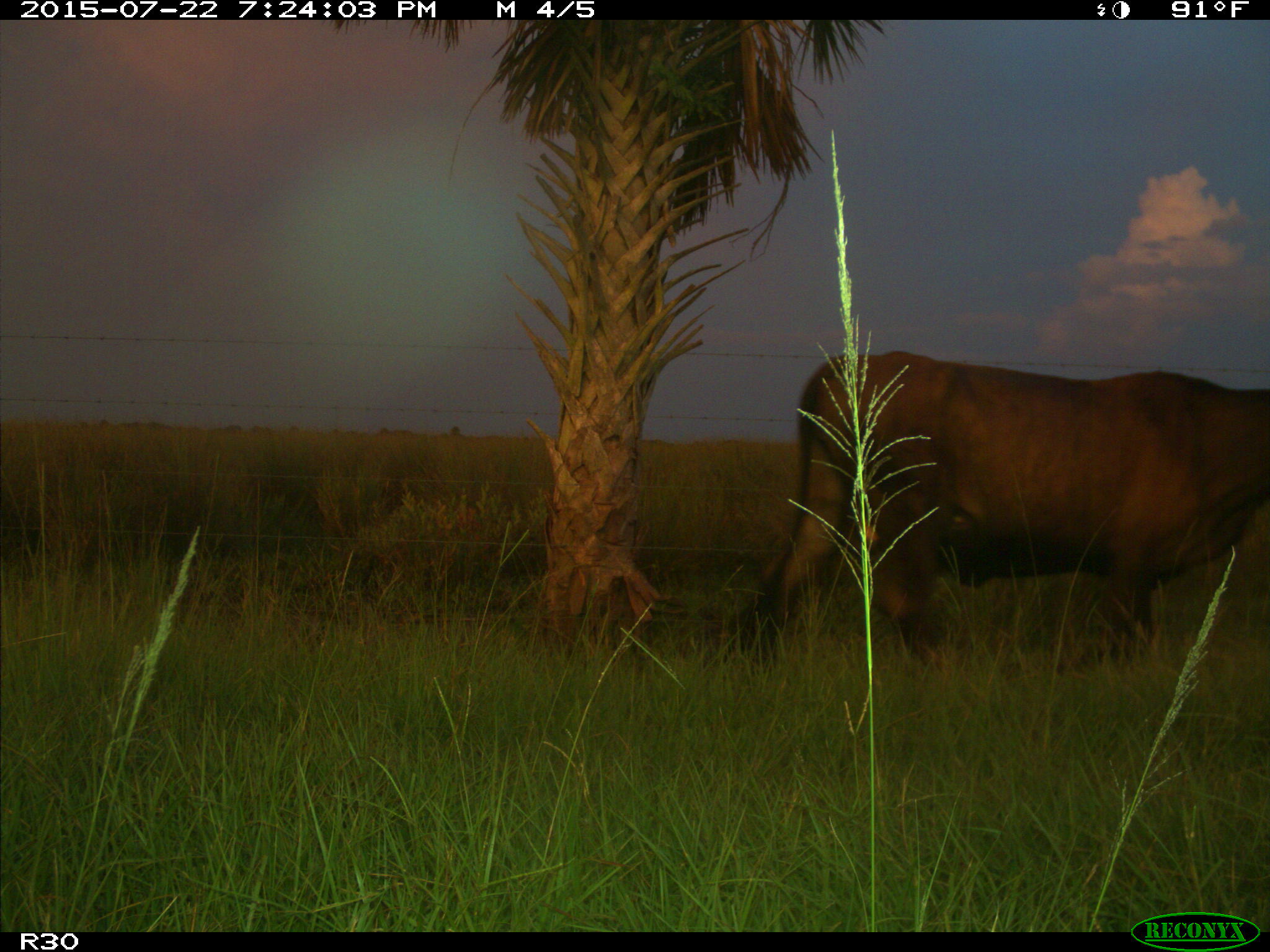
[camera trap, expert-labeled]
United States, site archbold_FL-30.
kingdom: Animalia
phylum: Chordata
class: Mammalia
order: Artiodactyla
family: Bovidae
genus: Bos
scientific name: Bos taurus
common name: domestic cow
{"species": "Bos taurus (domestic cow)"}